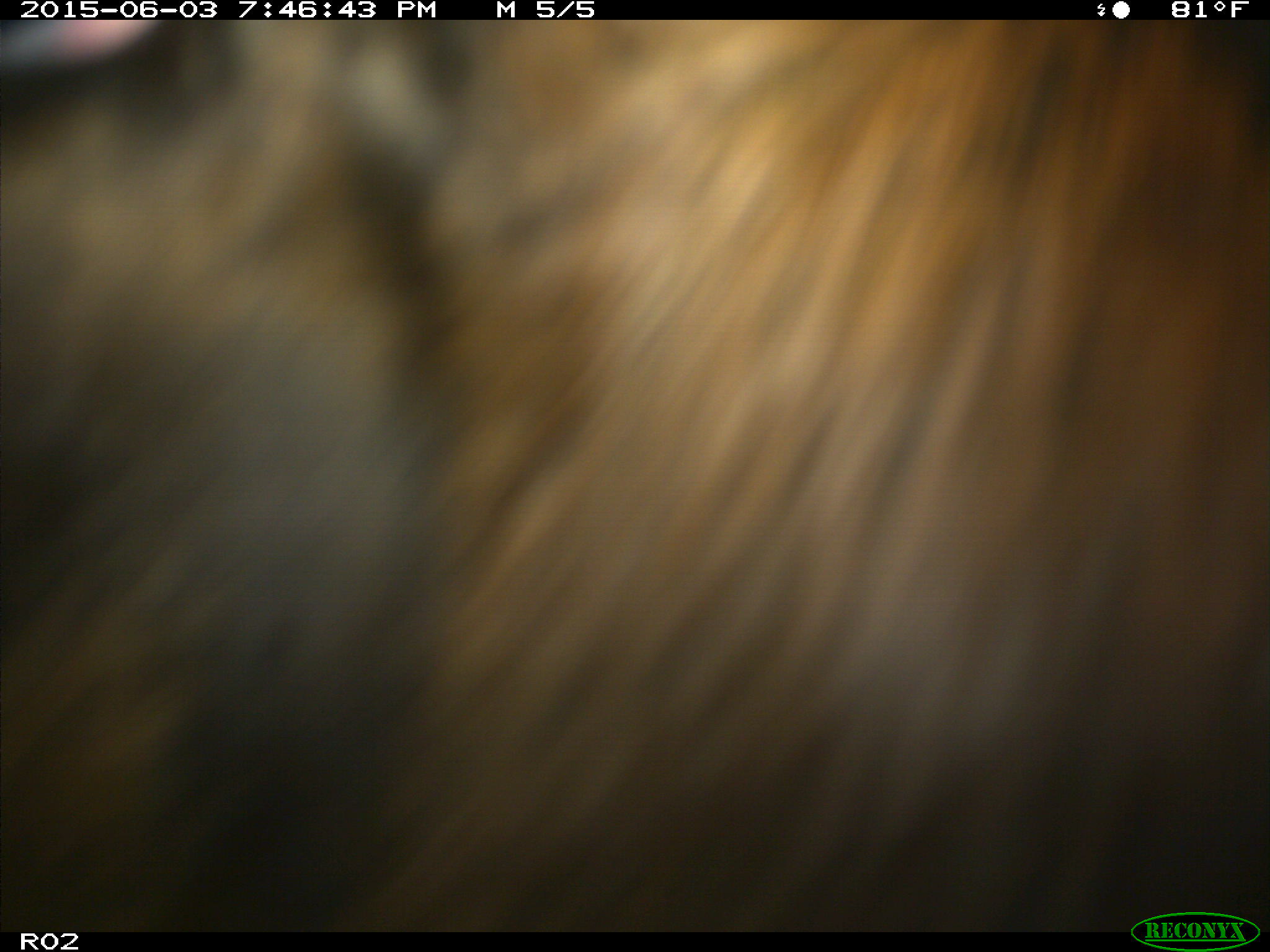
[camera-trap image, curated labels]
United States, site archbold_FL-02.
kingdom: Animalia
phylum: Chordata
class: Mammalia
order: Artiodactyla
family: Bovidae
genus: Bos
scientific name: Bos taurus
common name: domestic cow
Bos taurus (domestic cow).